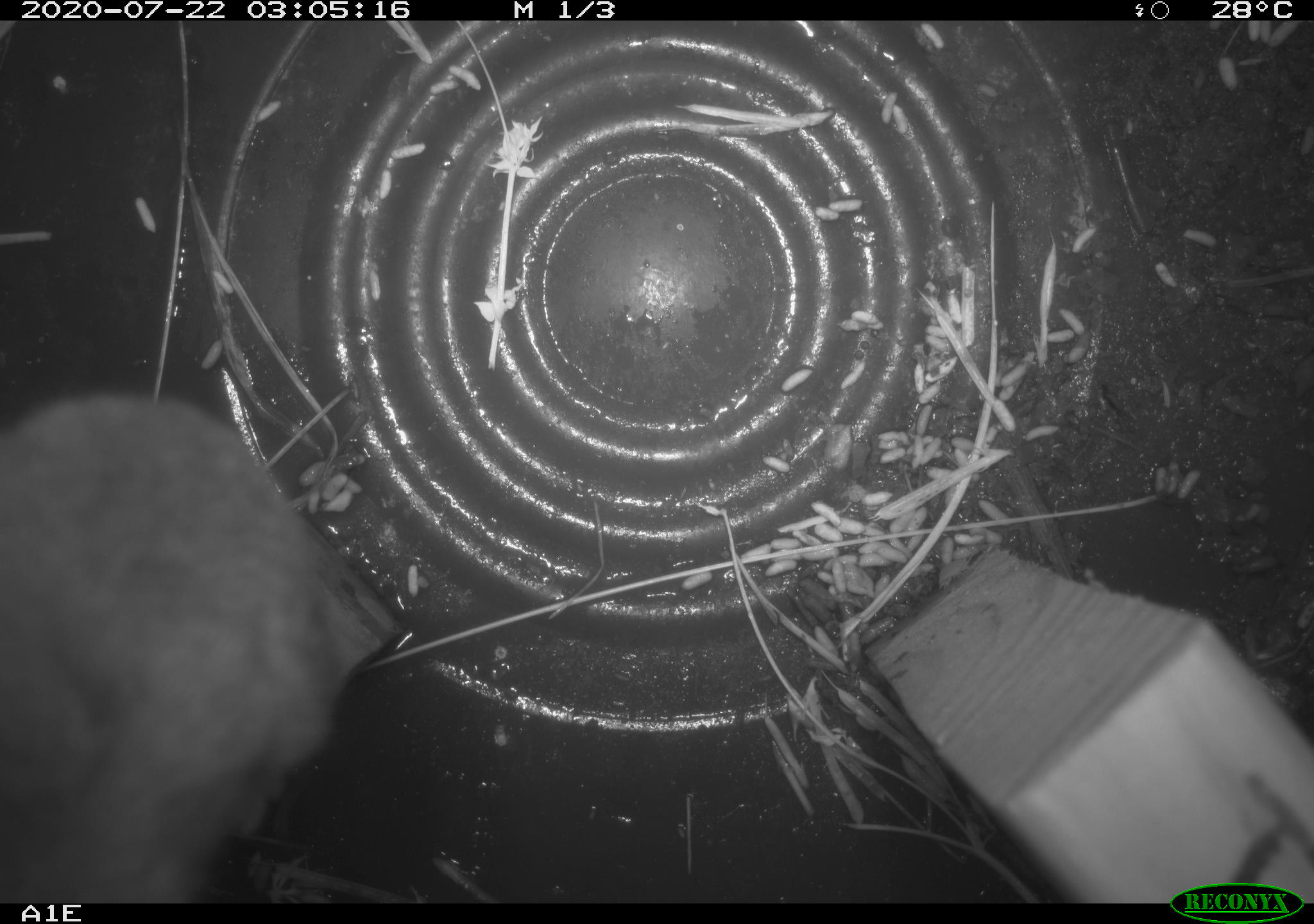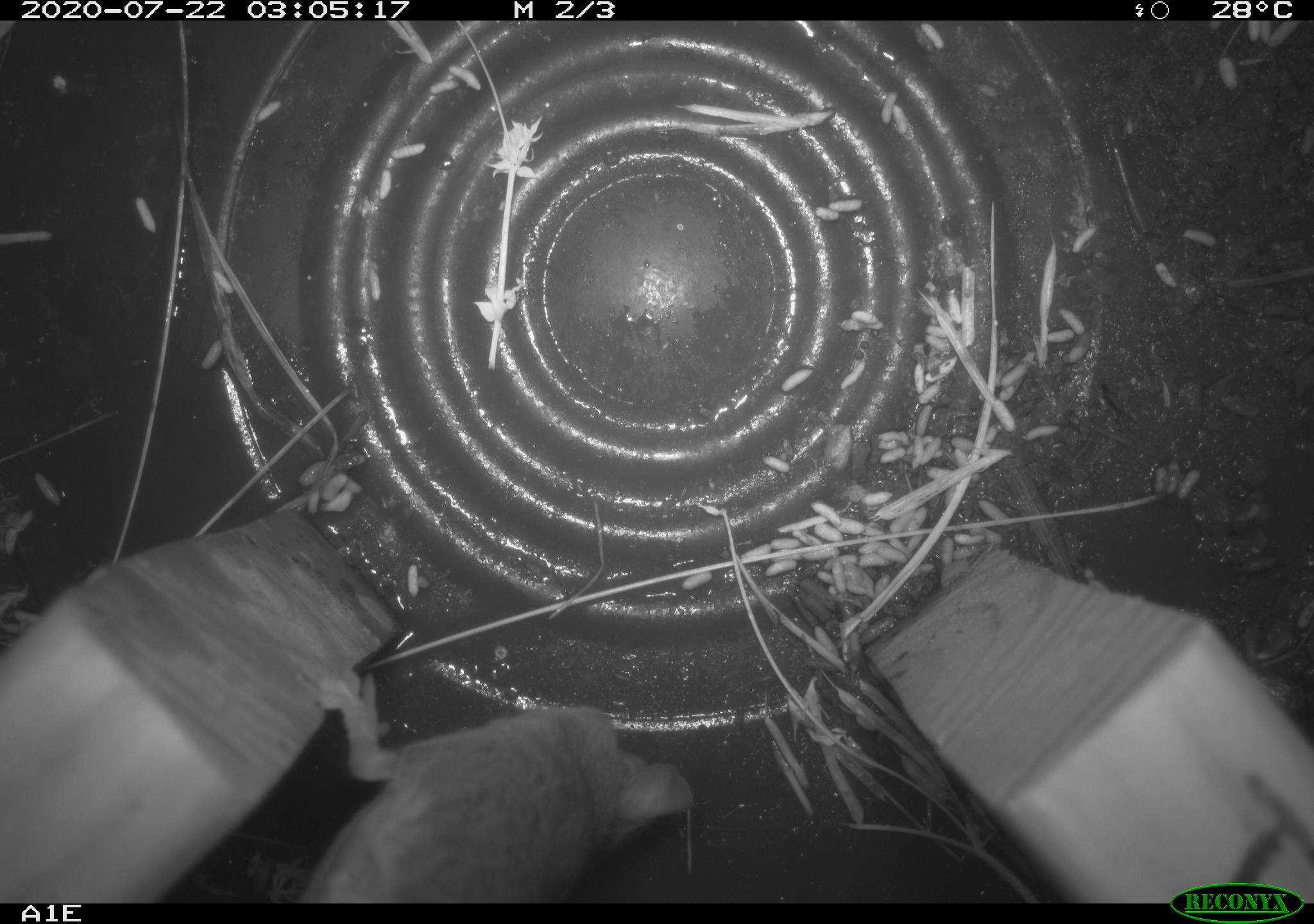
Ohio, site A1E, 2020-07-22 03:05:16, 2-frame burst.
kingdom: Animalia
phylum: Chordata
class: Mammalia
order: Rodentia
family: Cricetidae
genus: Peromyscus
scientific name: Peromyscus leucopus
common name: white-footed mouse